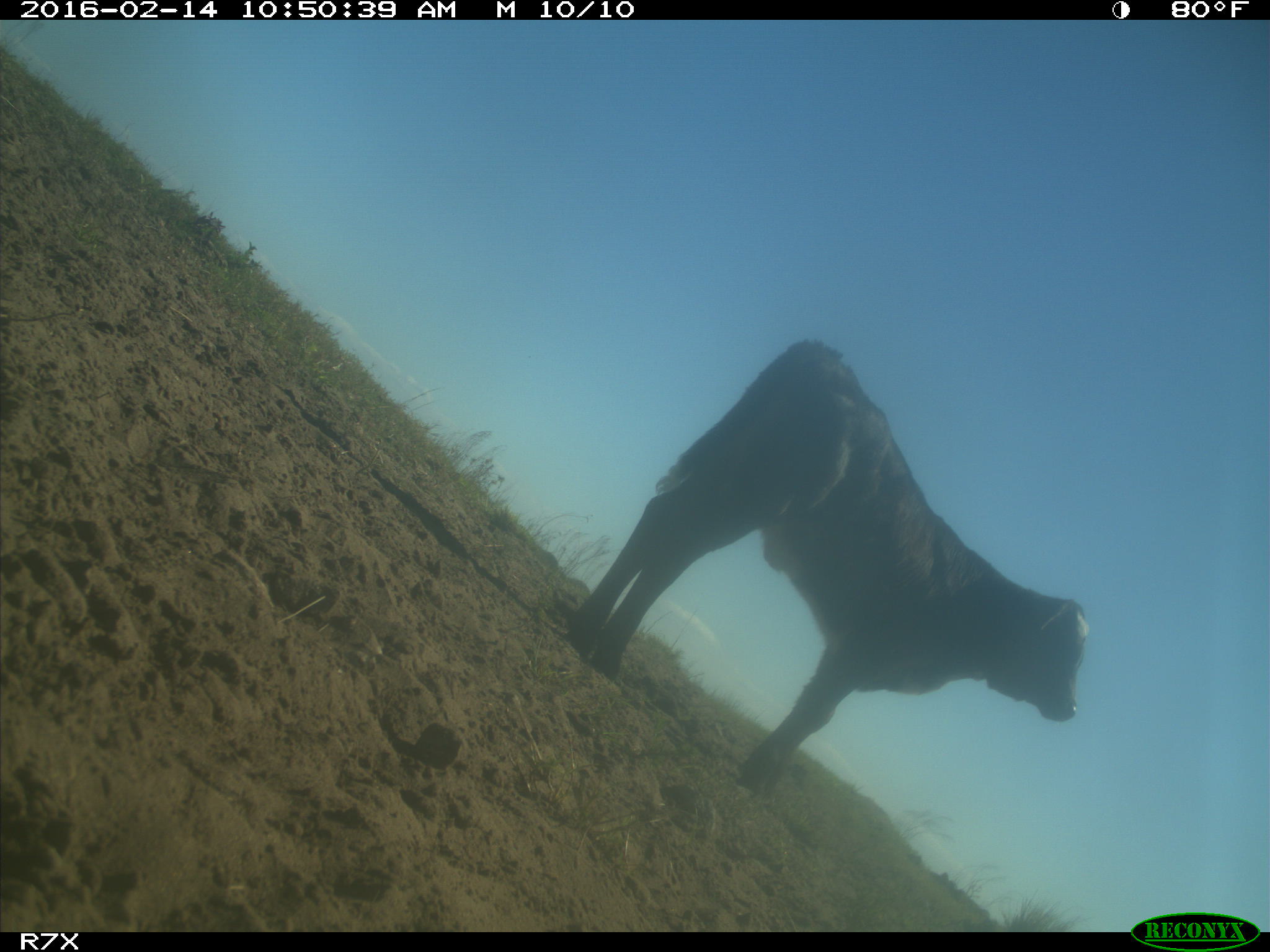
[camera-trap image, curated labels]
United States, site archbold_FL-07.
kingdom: Animalia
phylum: Chordata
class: Mammalia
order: Artiodactyla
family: Bovidae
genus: Bos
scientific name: Bos taurus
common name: domestic cow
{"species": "Bos taurus (domestic cow)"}